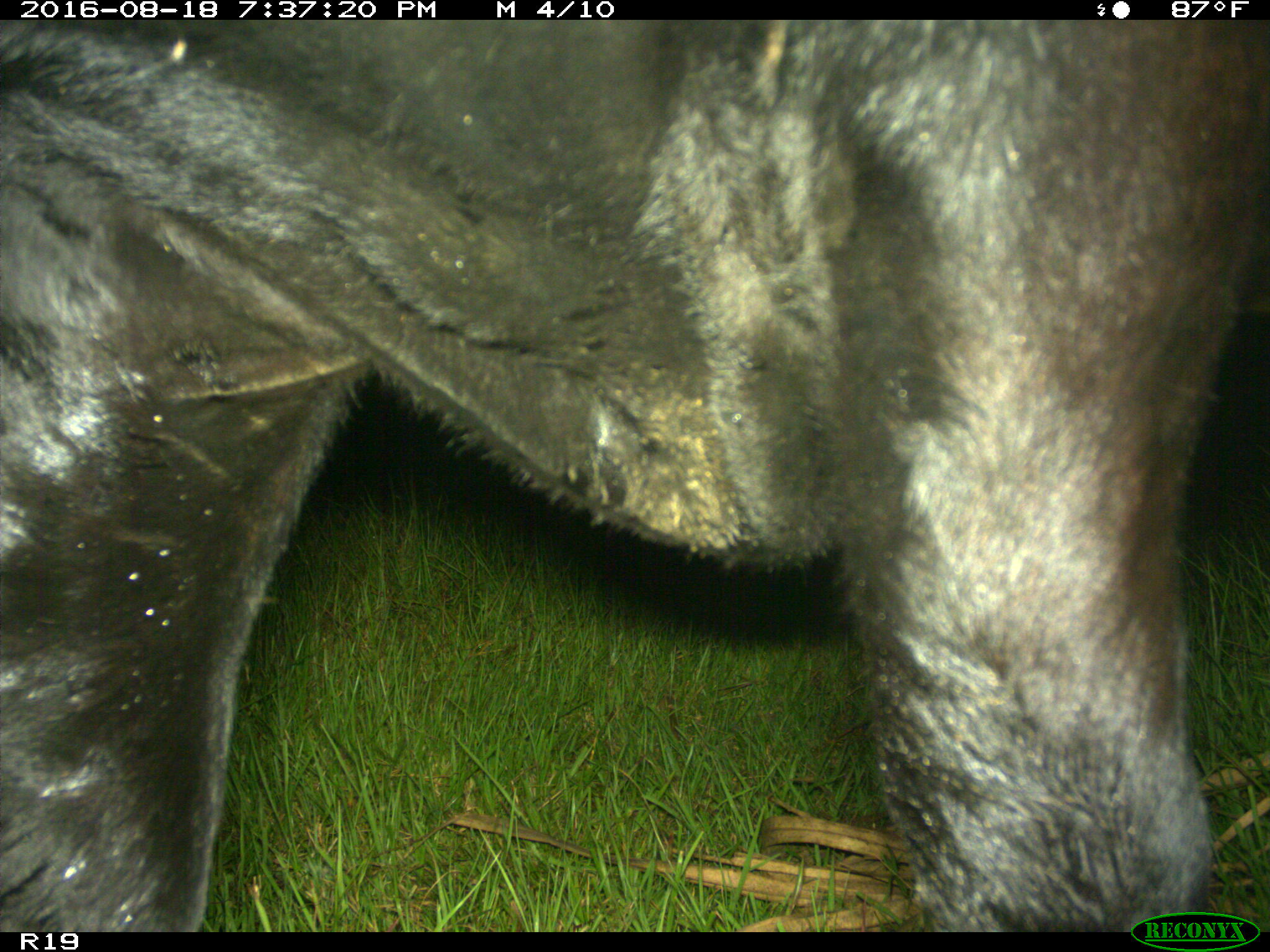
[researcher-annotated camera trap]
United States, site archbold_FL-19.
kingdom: Animalia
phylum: Chordata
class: Mammalia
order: Artiodactyla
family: Bovidae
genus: Bos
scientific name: Bos taurus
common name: domestic cow